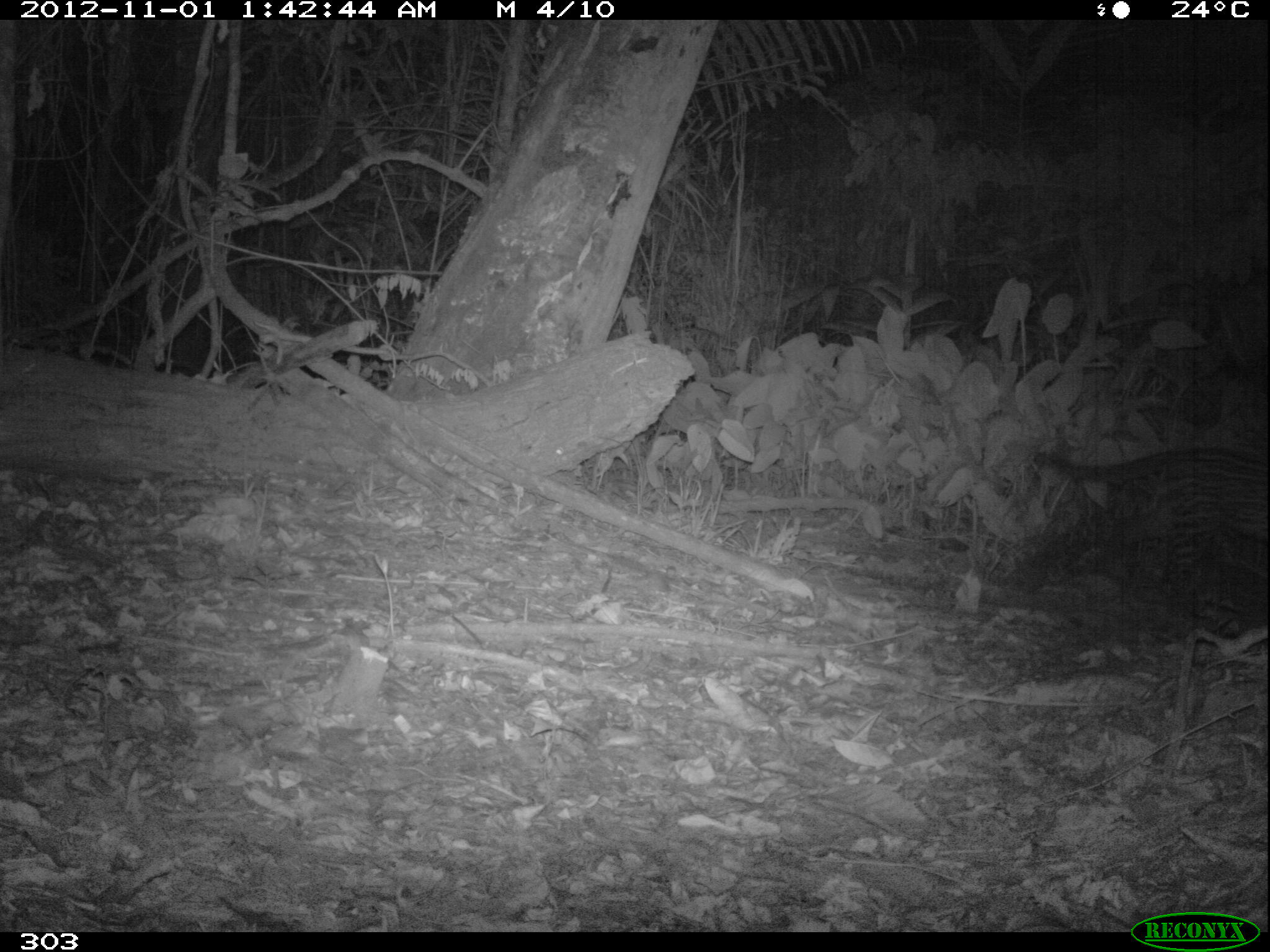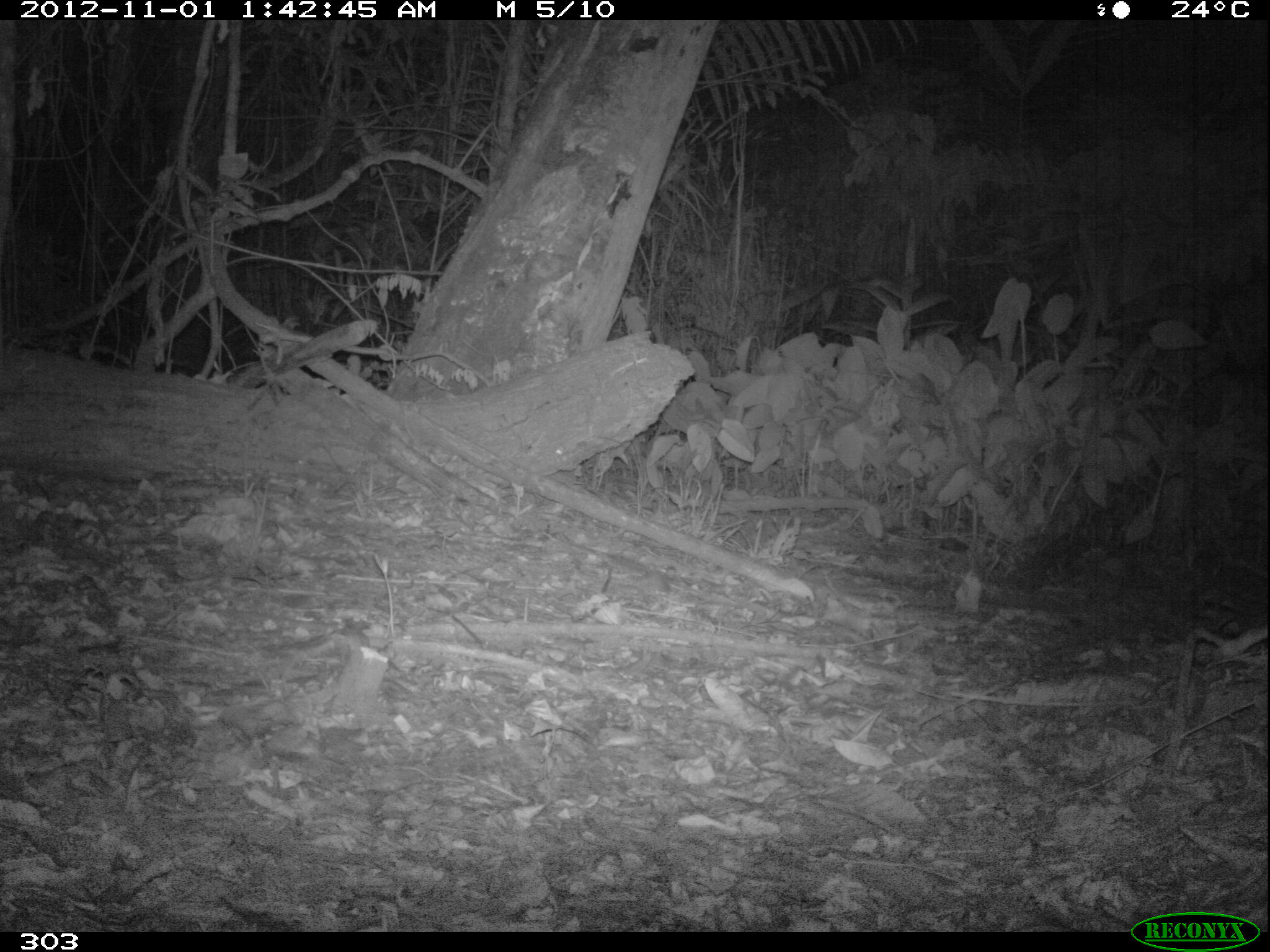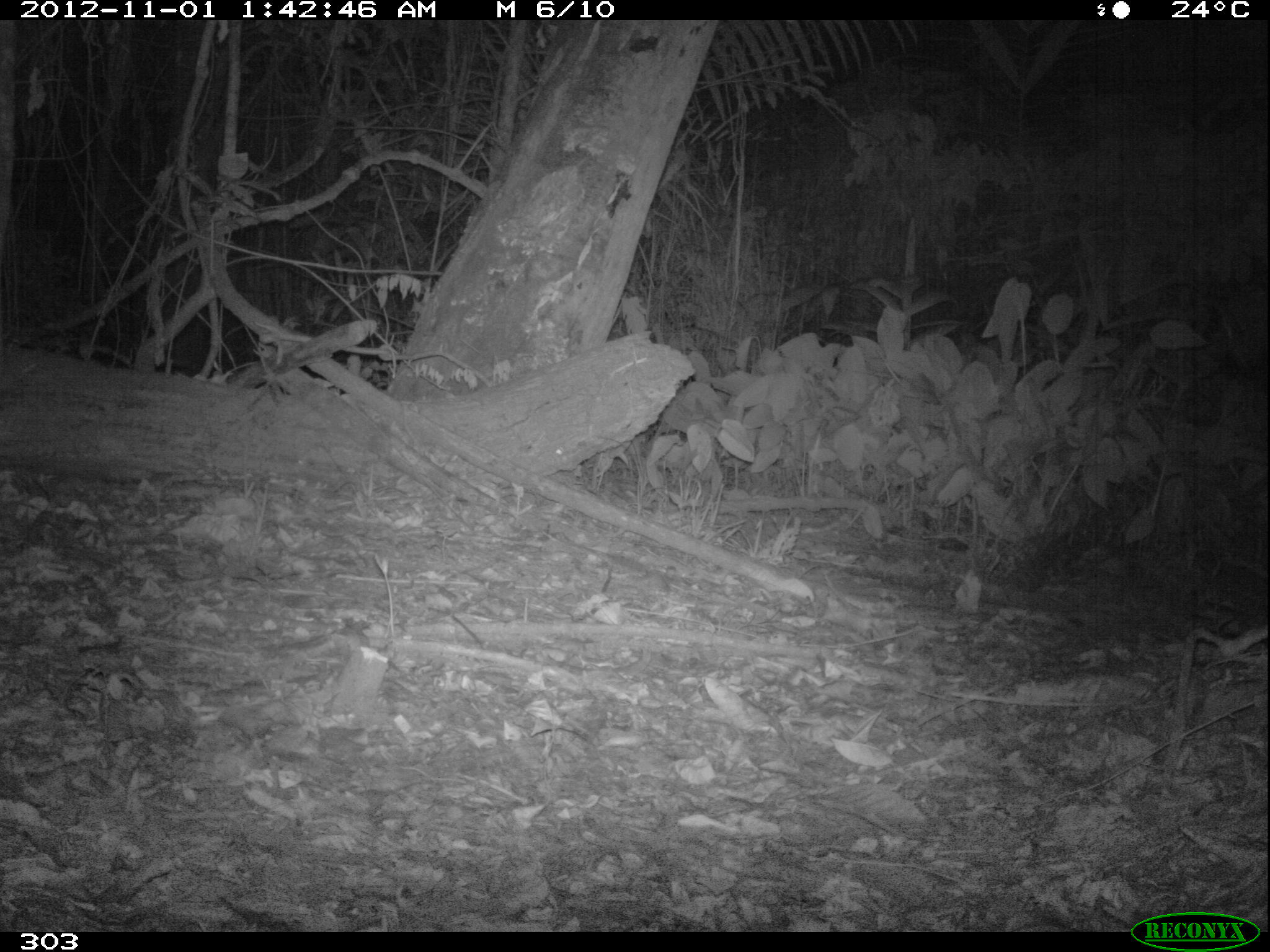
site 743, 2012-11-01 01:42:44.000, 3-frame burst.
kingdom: Animalia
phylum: Chordata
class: Mammalia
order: Carnivora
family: Felidae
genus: Leopardus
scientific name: Leopardus pardalis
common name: ocelot